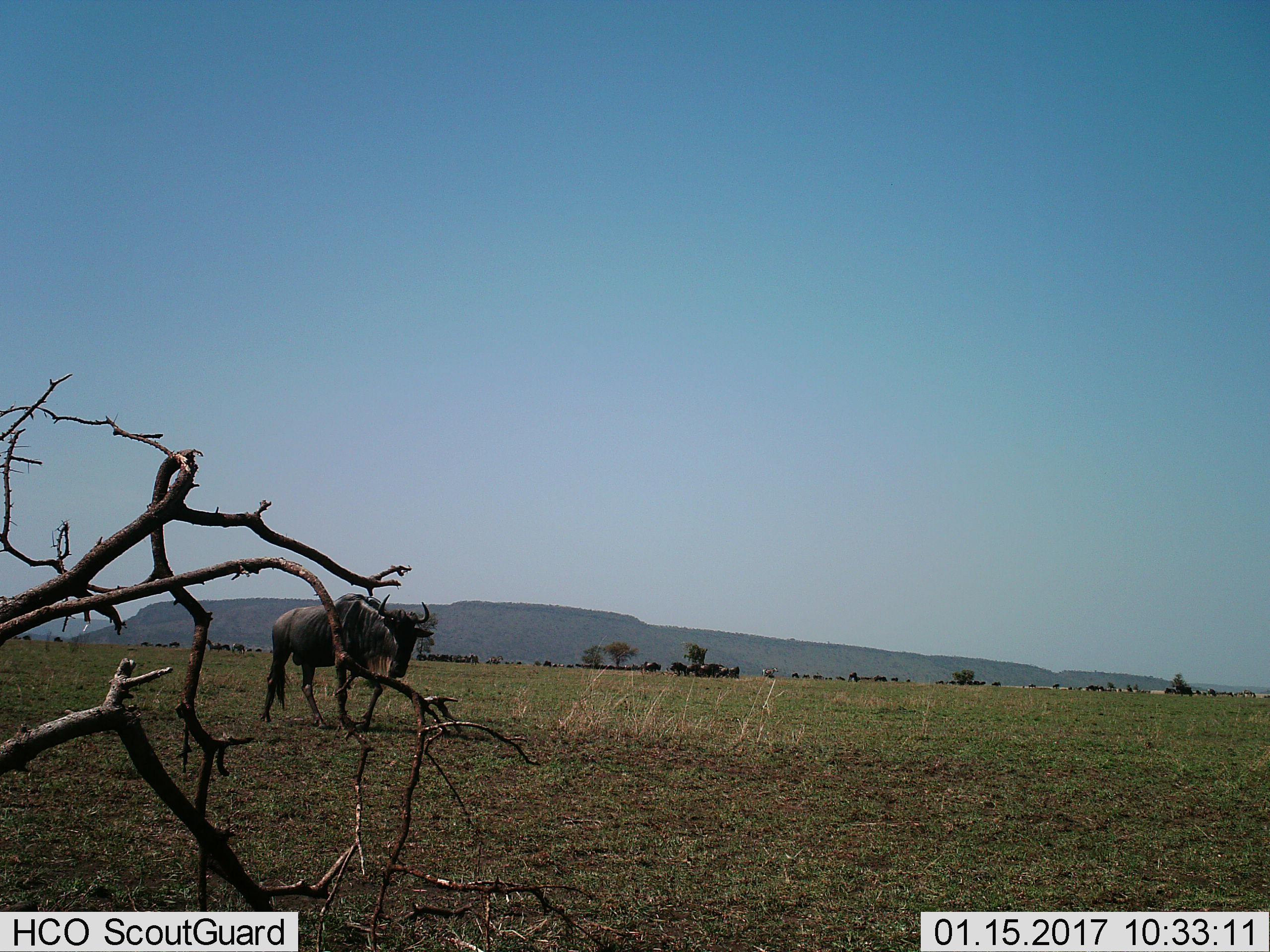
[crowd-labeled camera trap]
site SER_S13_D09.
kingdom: Animalia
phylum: Chordata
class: Mammalia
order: Artiodactyla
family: Bovidae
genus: Connochaetes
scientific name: Connochaetes taurinus taurinus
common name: blue wildebeest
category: wildebeestblue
Wildebeestblue (blue wildebeest) (Connochaetes taurinus taurinus), count 11-50. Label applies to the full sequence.